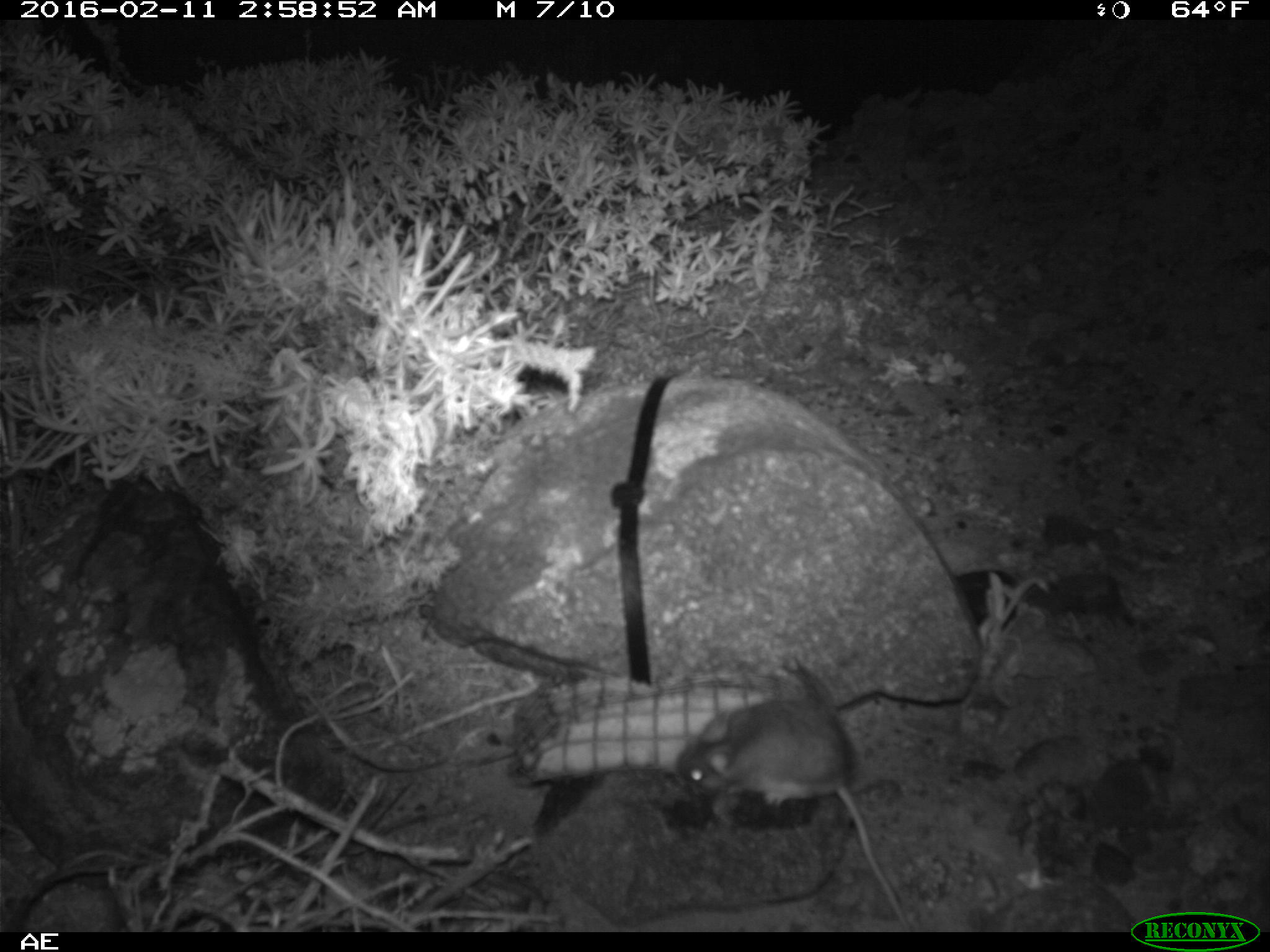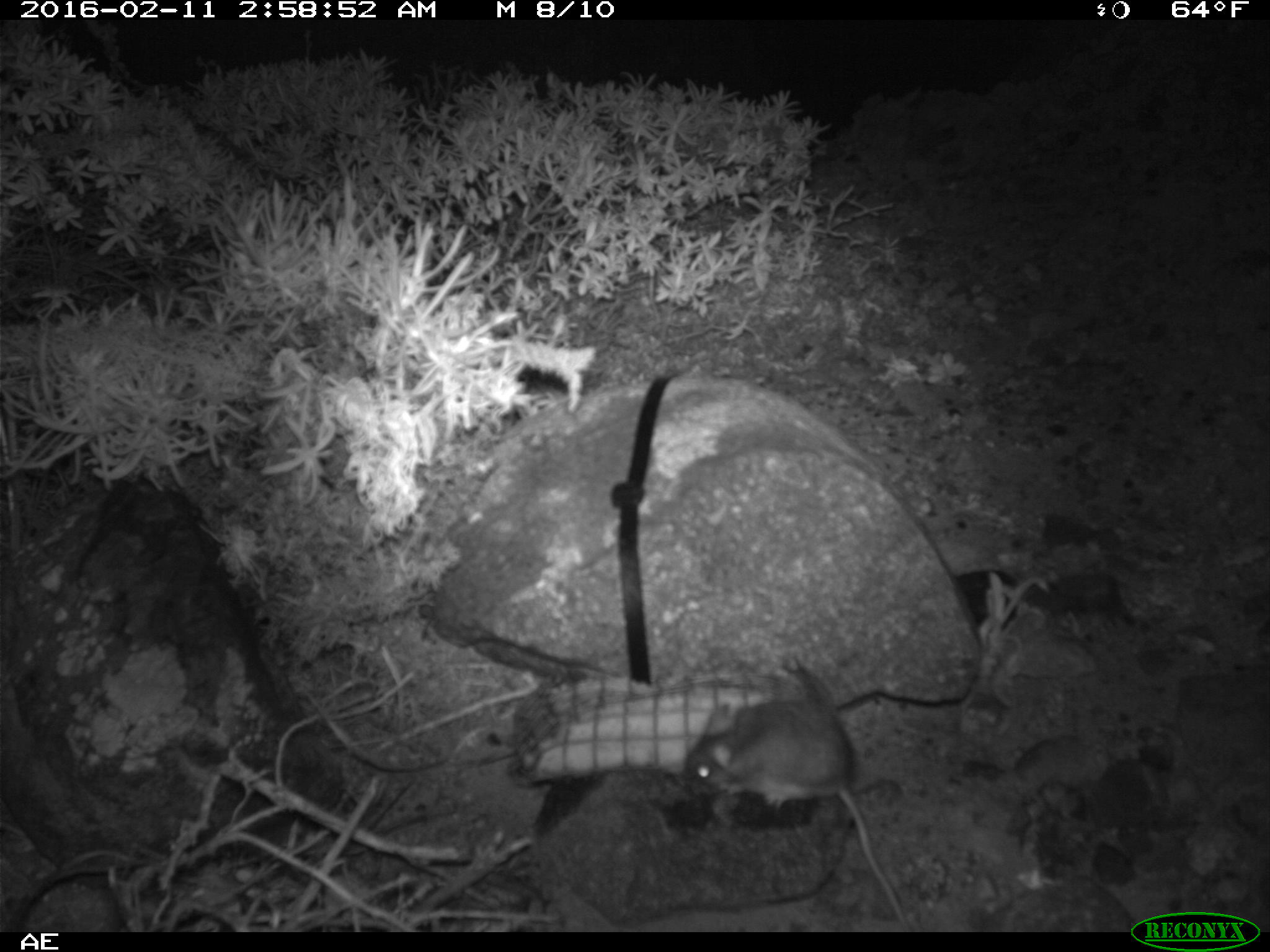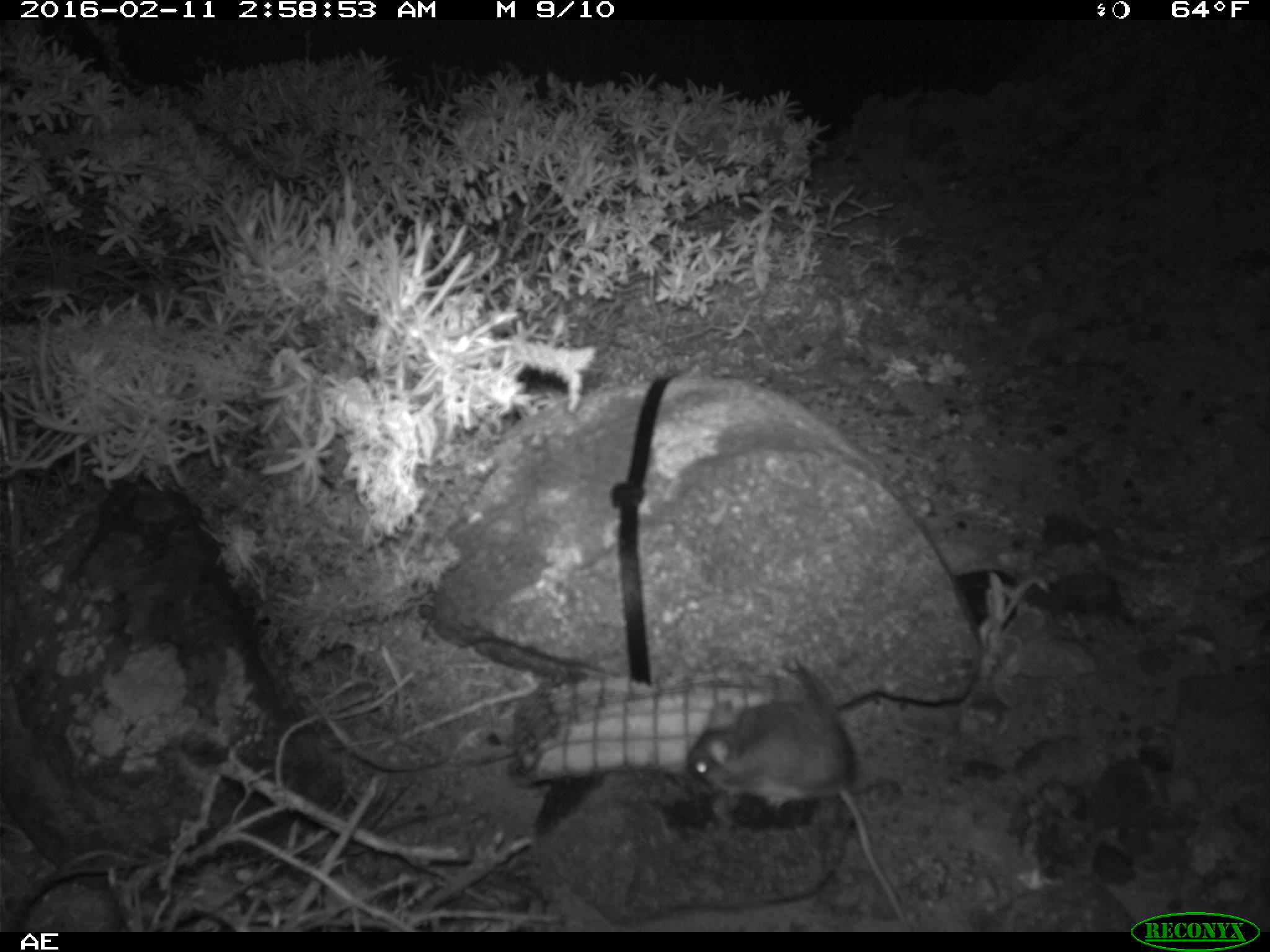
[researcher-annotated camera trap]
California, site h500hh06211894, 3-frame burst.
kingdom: Animalia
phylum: Chordata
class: Mammalia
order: Rodentia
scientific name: Rodentia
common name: rodent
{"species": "rodent (Rodentia)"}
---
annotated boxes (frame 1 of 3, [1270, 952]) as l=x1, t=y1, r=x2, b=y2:
rodent: l=673, t=691, r=902, b=927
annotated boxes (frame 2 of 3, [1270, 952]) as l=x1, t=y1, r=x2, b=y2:
rodent: l=682, t=691, r=902, b=929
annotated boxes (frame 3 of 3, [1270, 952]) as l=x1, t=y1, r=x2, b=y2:
rodent: l=682, t=700, r=907, b=929